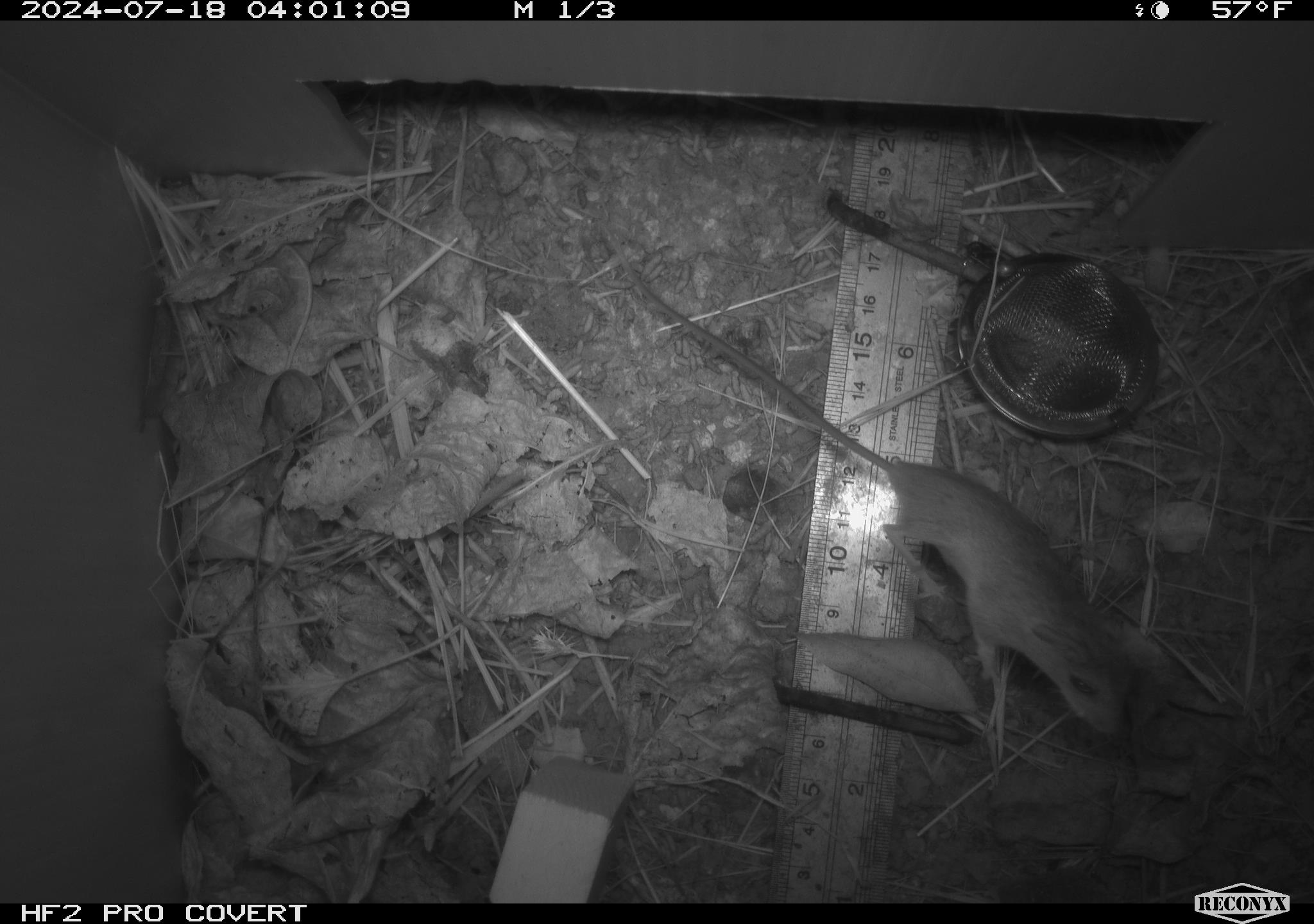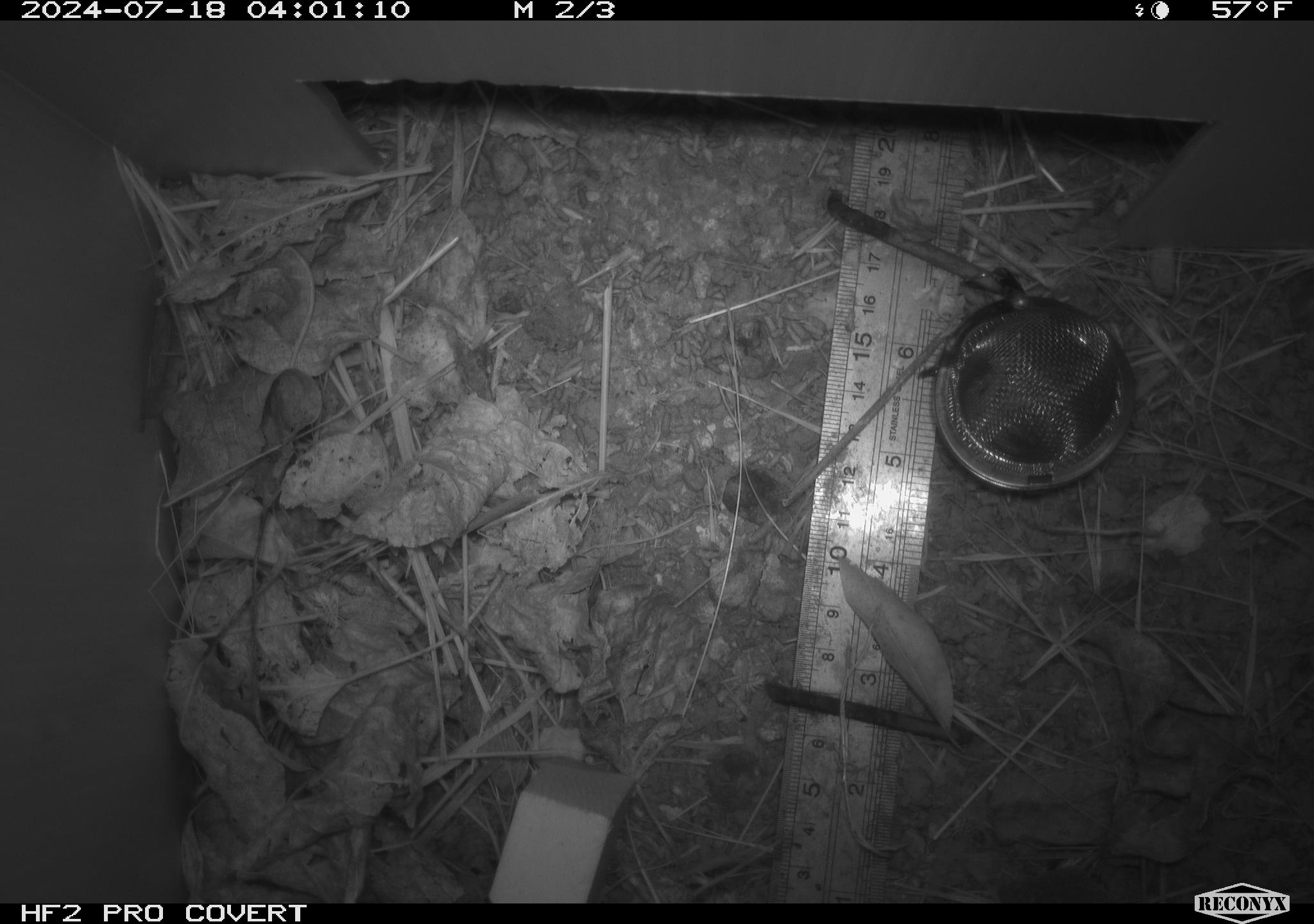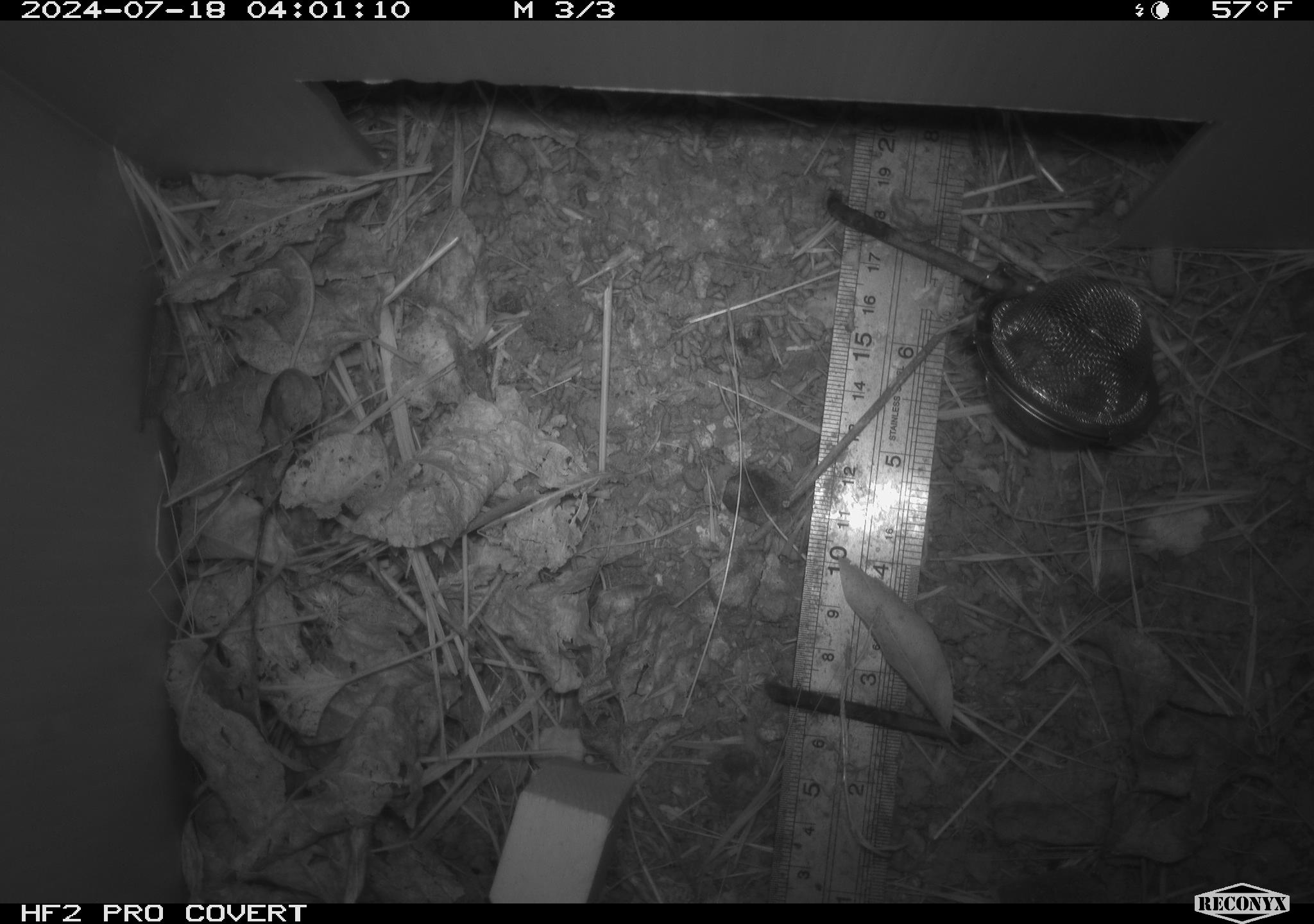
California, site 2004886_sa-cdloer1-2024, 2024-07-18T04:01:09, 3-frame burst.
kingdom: Animalia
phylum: Chordata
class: Mammalia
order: Rodentia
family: Cricetidae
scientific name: Arvicolinae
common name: voles, lemmings, and muskrats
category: arvicolinae subfamily